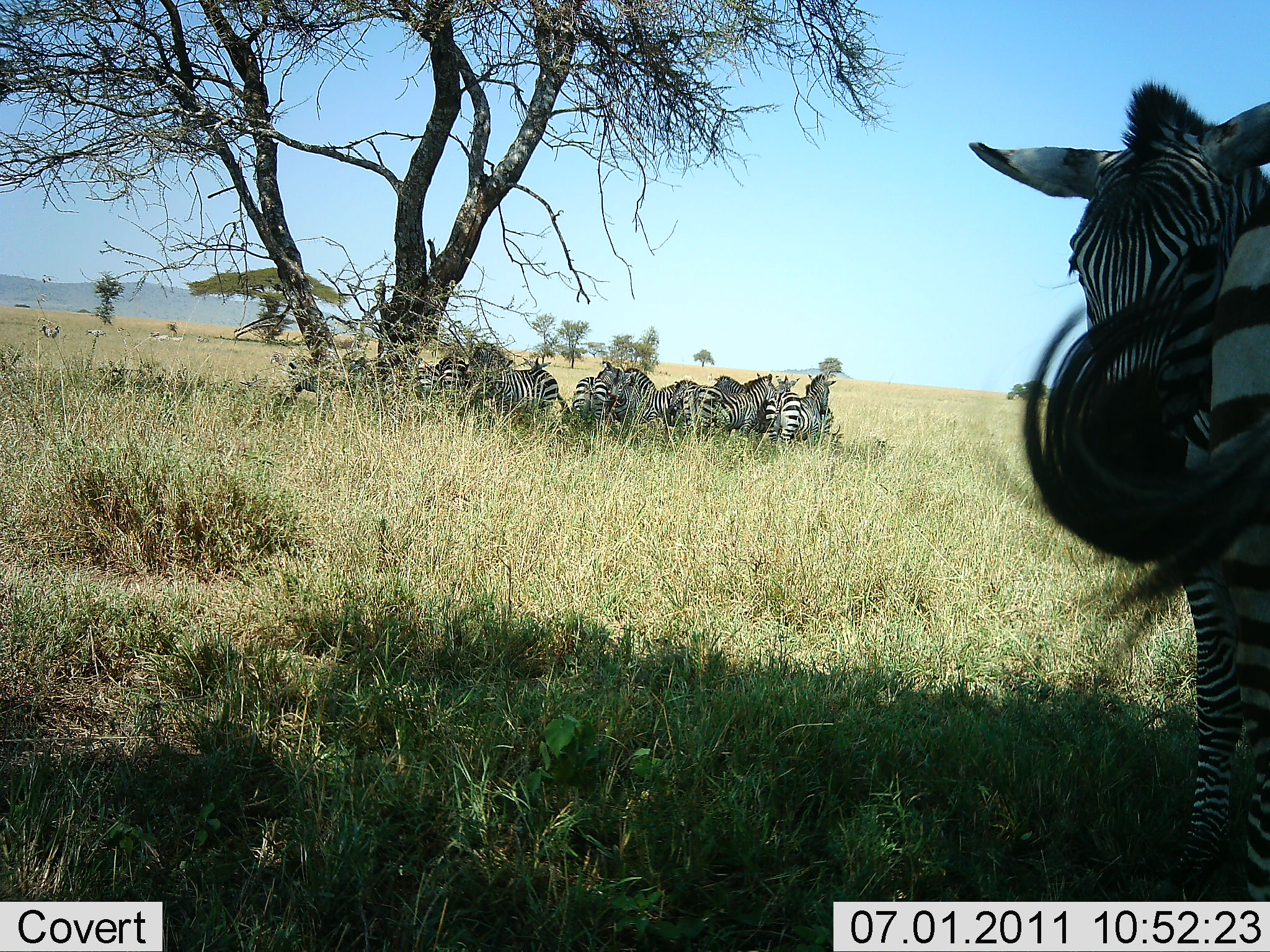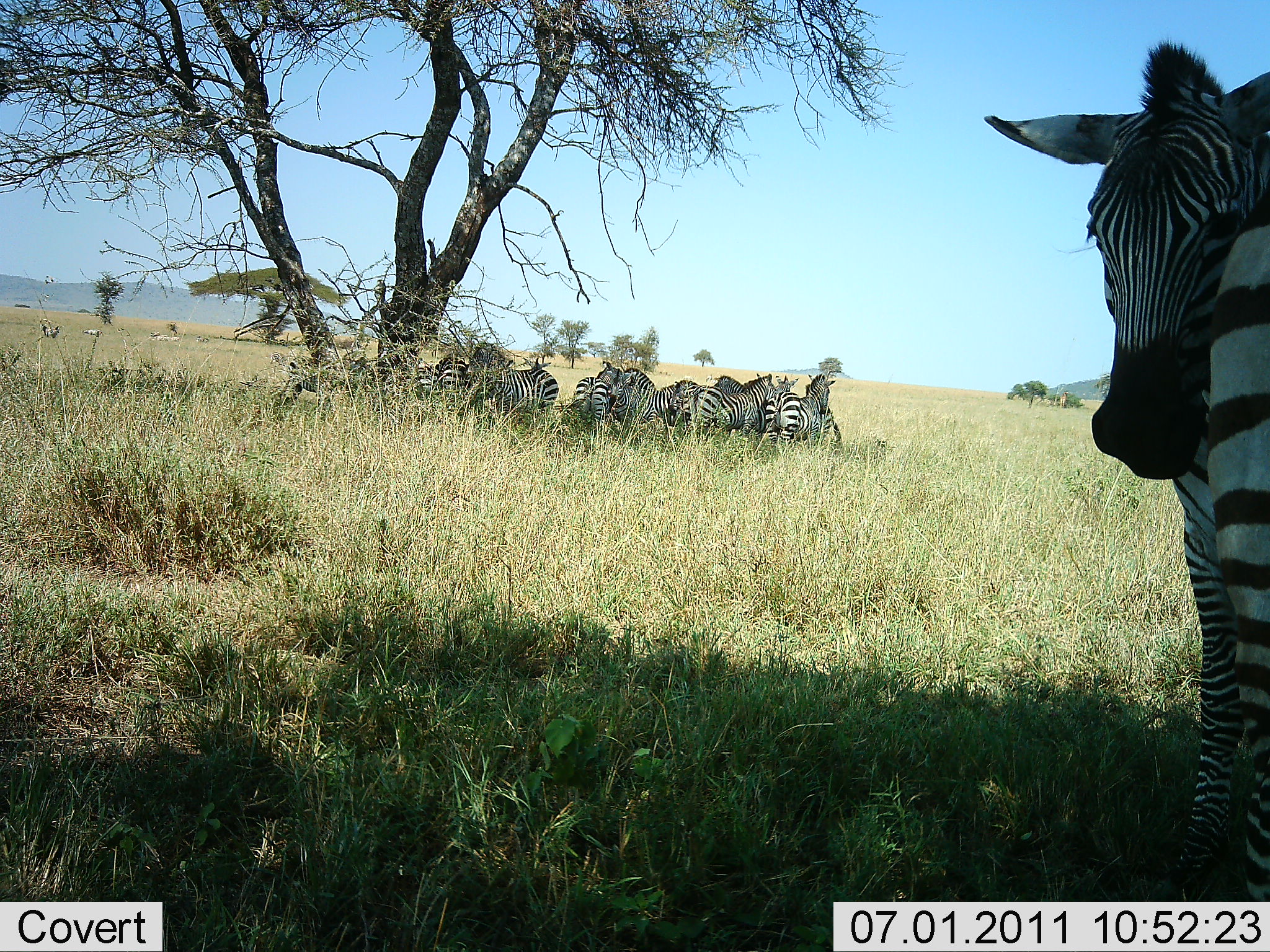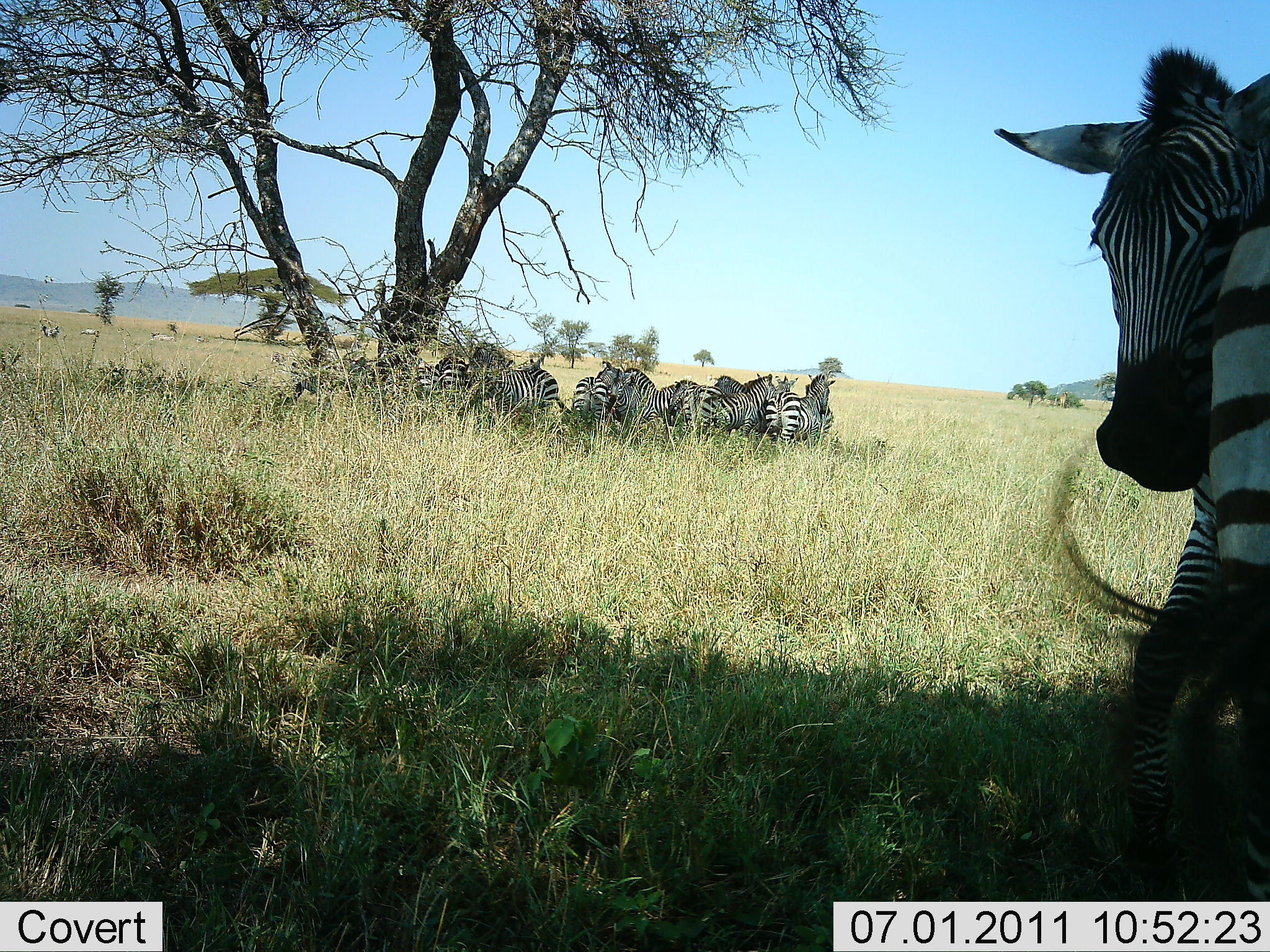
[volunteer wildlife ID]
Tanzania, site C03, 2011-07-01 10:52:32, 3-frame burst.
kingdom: Animalia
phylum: Chordata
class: Mammalia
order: Perissodactyla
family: Equidae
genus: Equus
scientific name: Equus quagga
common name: plains zebra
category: zebra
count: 11-50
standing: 82%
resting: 9%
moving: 0%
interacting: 18%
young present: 9%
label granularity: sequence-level